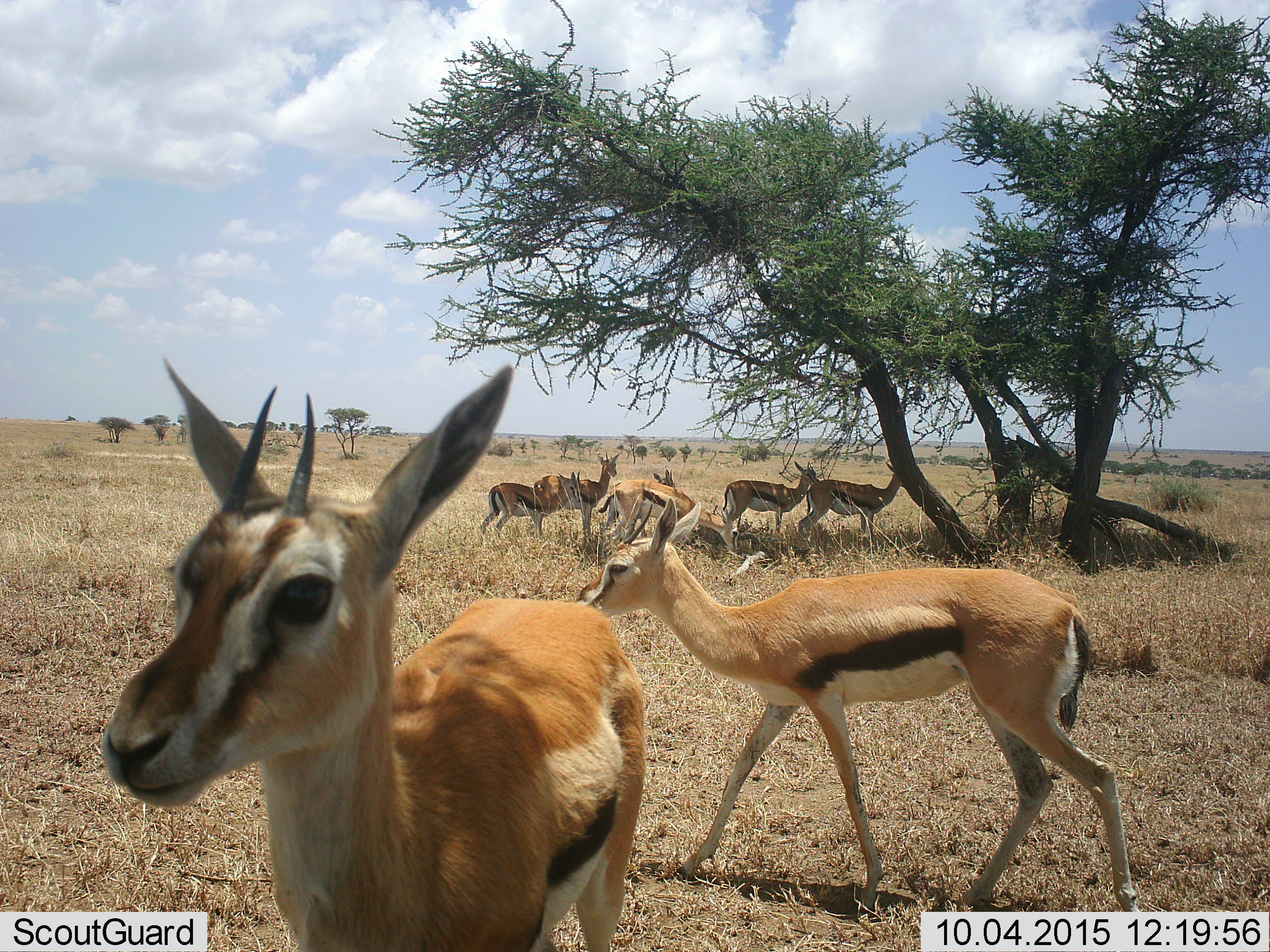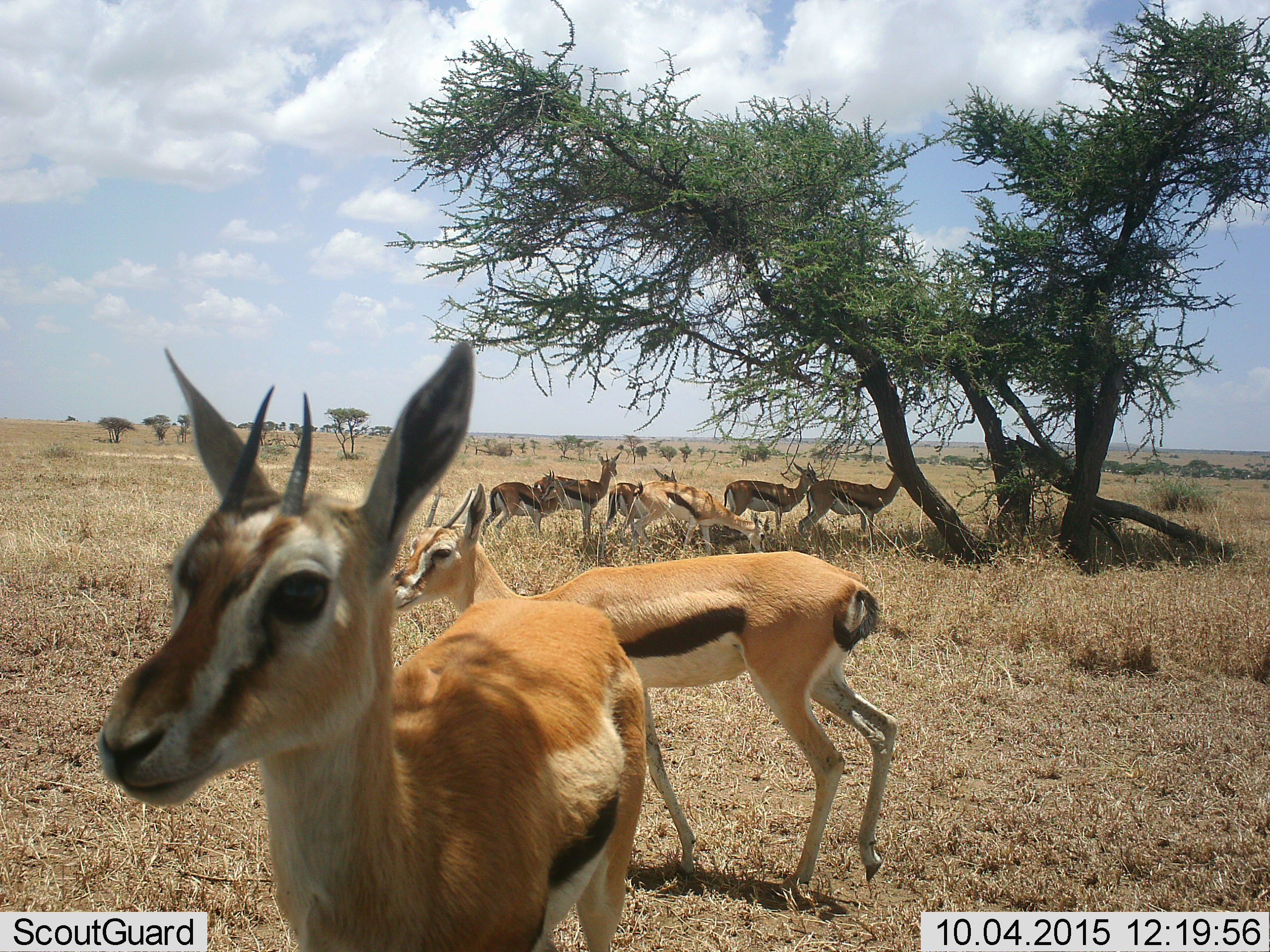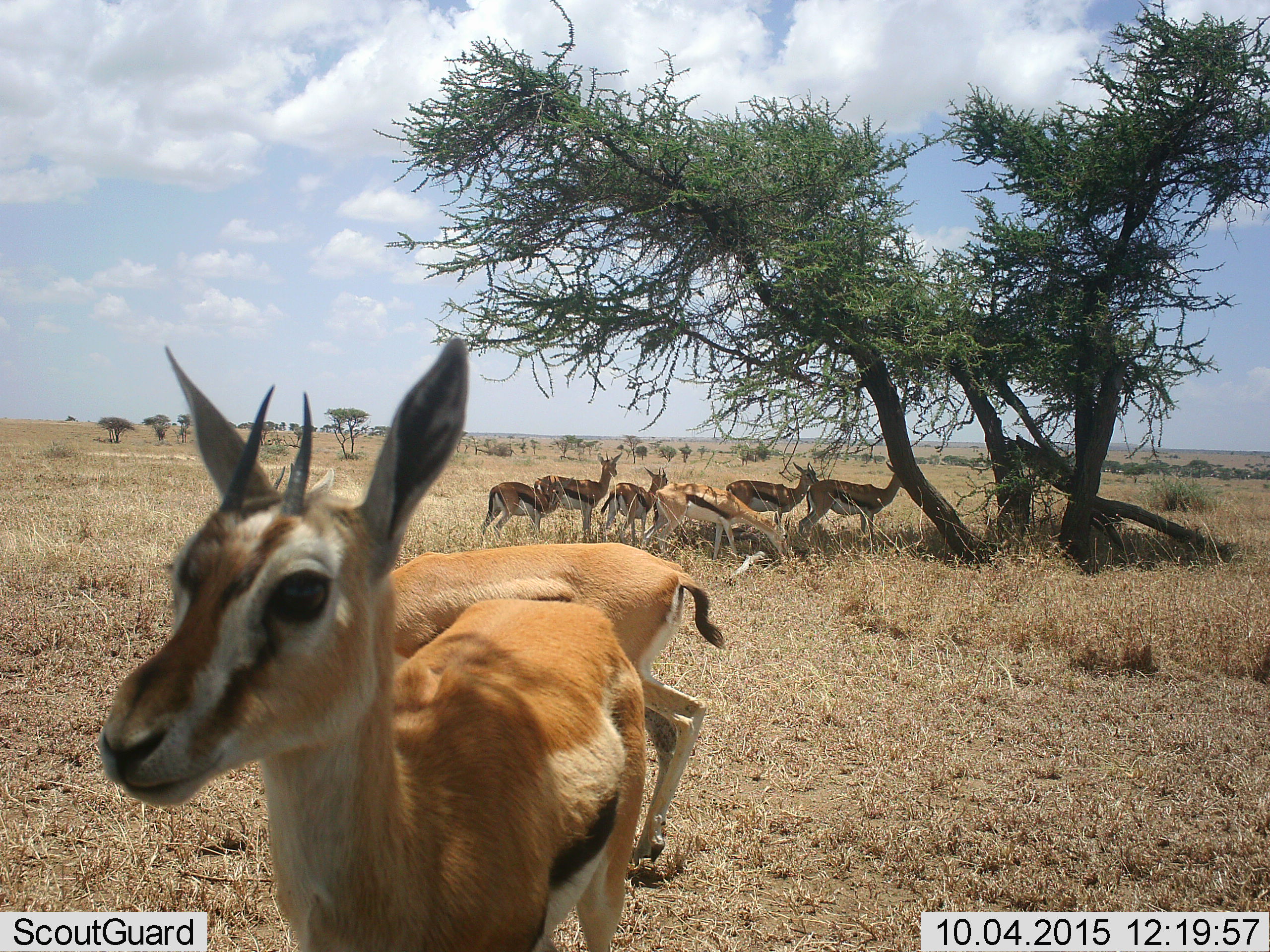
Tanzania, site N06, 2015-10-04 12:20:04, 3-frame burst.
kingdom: Animalia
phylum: Chordata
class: Mammalia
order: Artiodactyla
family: Bovidae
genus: Eudorcas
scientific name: Eudorcas thomsonii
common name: thomson's gazelle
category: gazellethomsons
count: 8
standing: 100%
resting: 0%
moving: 56%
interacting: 0%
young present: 11%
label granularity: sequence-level